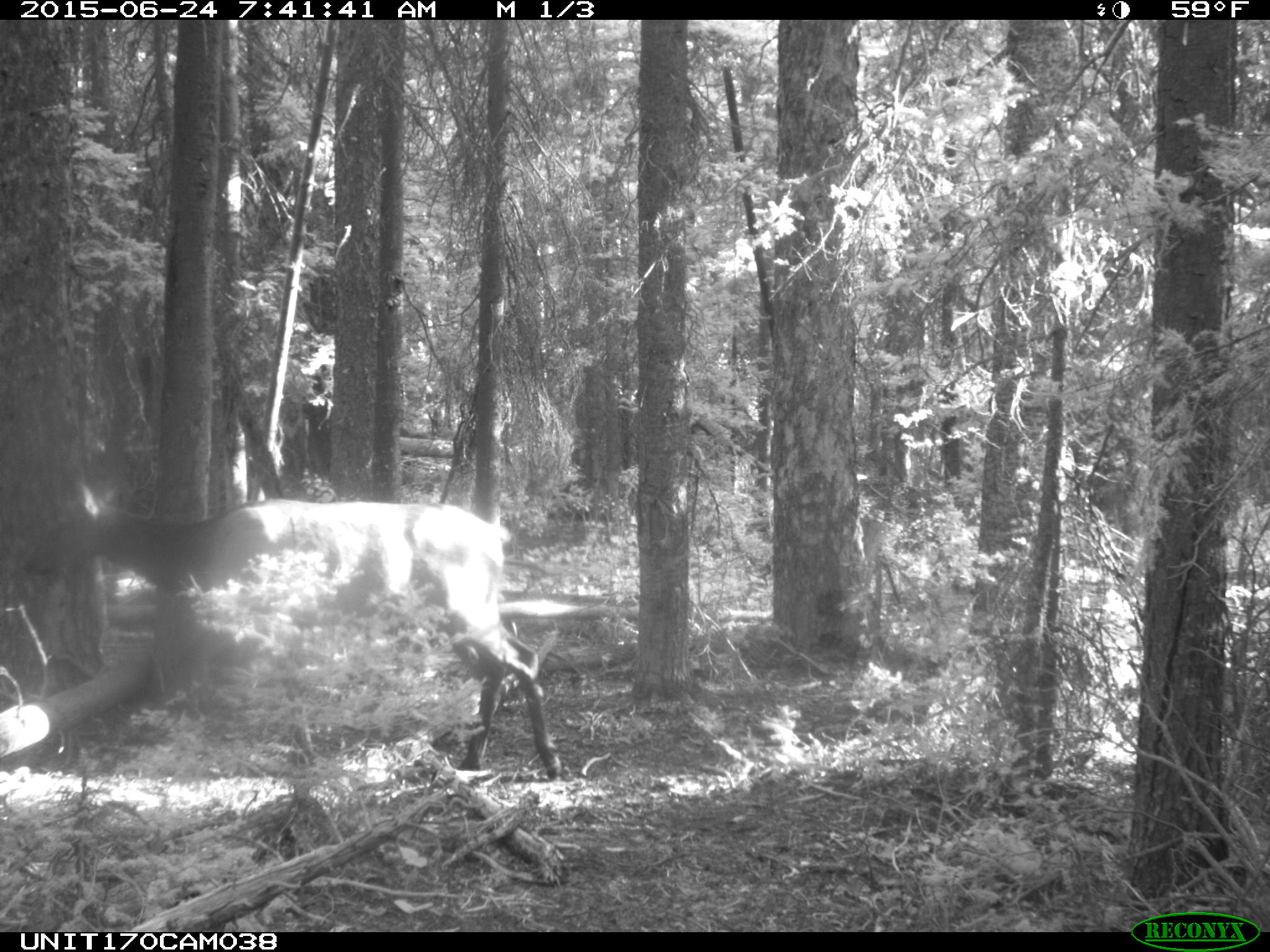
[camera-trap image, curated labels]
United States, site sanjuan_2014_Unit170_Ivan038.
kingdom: Animalia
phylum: Chordata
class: Mammalia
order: Artiodactyla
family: Cervidae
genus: Cervus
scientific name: Cervus elaphus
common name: red deer